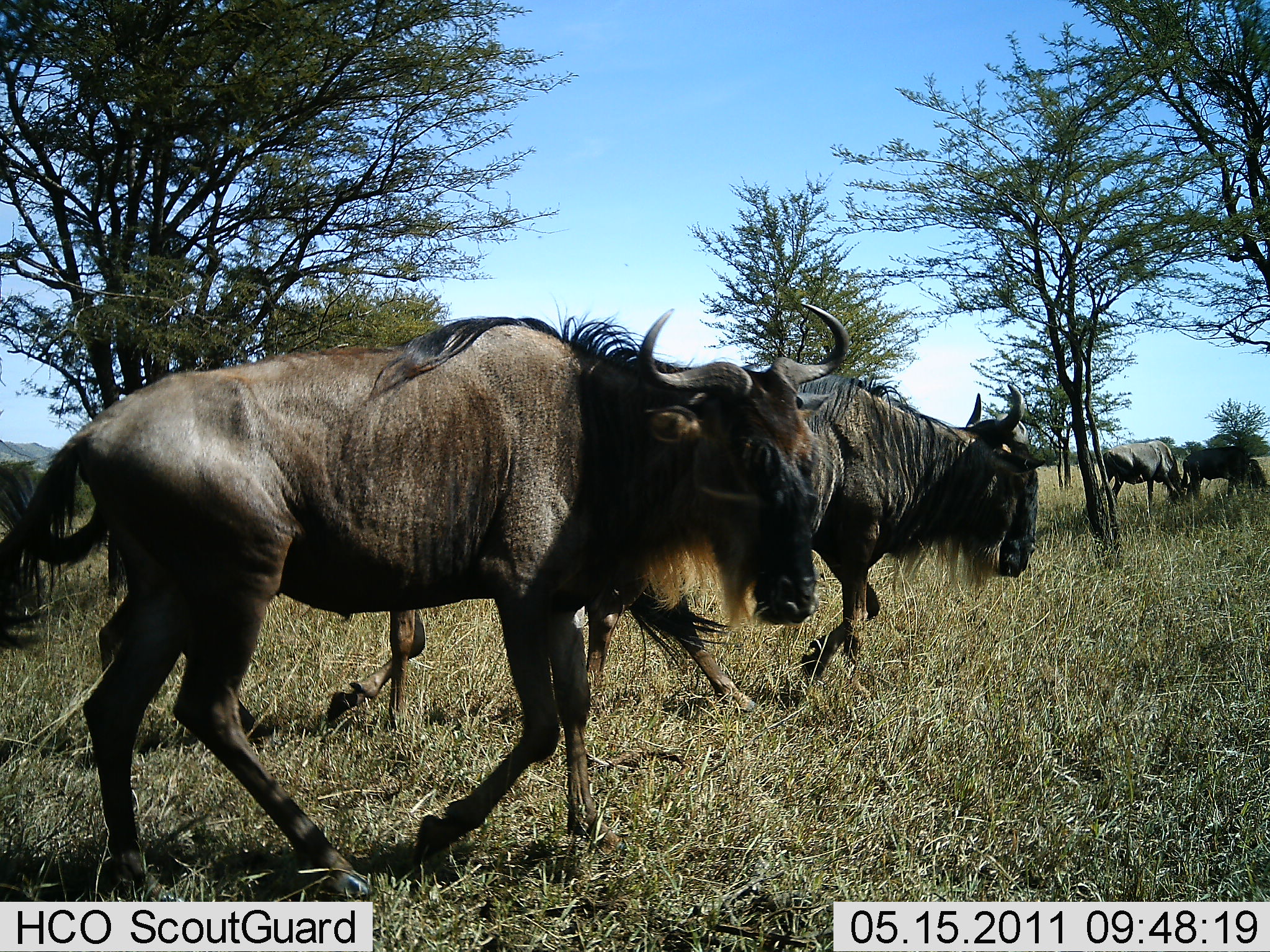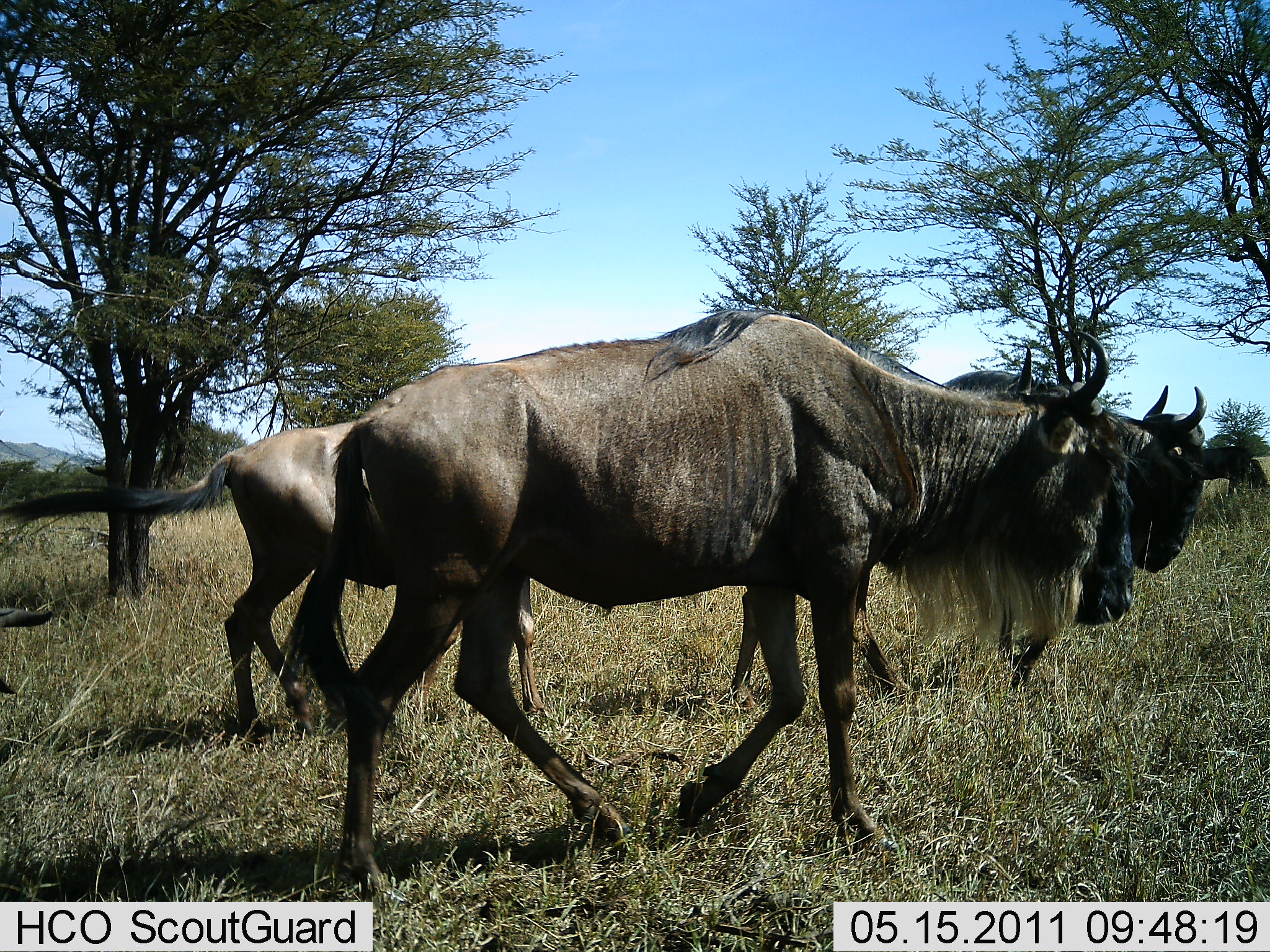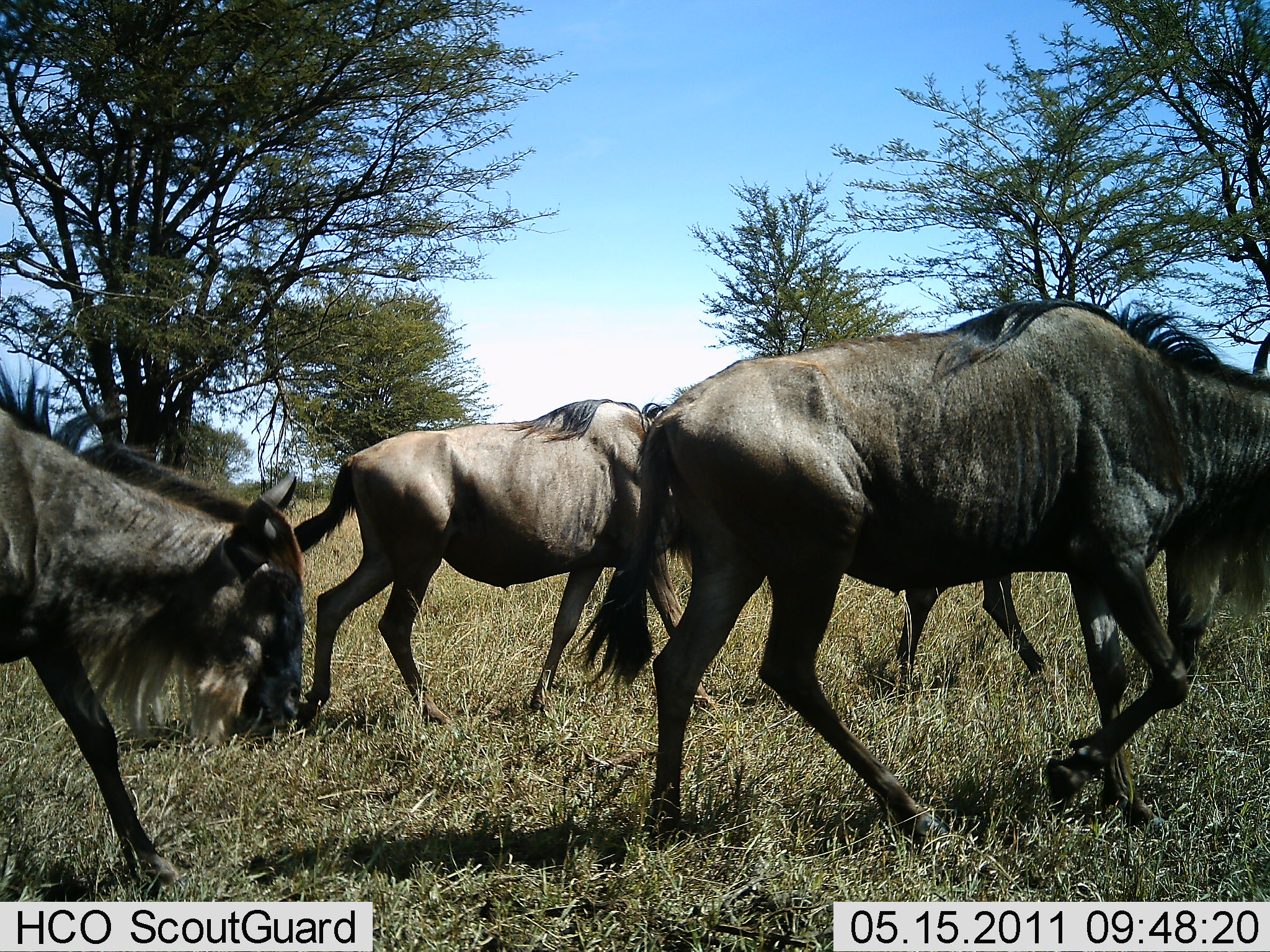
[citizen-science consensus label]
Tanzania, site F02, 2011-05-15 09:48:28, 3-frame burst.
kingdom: Animalia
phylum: Chordata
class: Mammalia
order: Artiodactyla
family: Bovidae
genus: Connochaetes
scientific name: Connochaetes taurinus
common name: blue wildebeest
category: wildebeest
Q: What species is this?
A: Wildebeest (blue wildebeest) (Connochaetes taurinus).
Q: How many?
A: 4.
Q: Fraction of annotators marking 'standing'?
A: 0%.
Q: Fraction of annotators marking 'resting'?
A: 0%.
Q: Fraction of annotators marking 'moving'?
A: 100%.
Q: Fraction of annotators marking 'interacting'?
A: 0%.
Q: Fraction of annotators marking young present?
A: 9%.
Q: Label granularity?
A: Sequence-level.